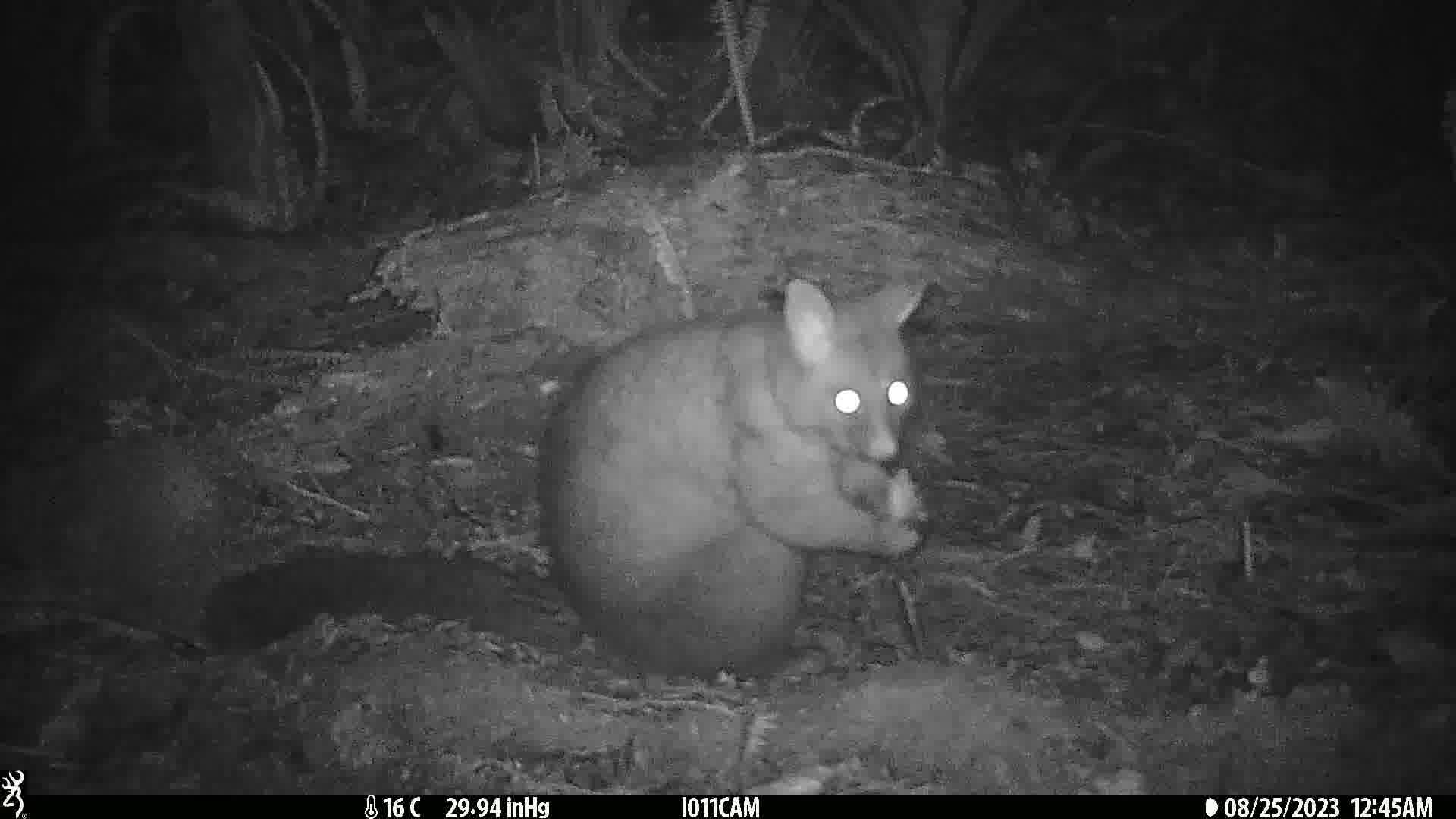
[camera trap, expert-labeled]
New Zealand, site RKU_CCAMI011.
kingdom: Animalia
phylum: Chordata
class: Mammalia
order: Diprotodontia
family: Phalangeridae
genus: Trichosurus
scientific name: Trichosurus vulpecula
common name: common brushtail possum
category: possum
Possum (common brushtail possum) (Trichosurus vulpecula).